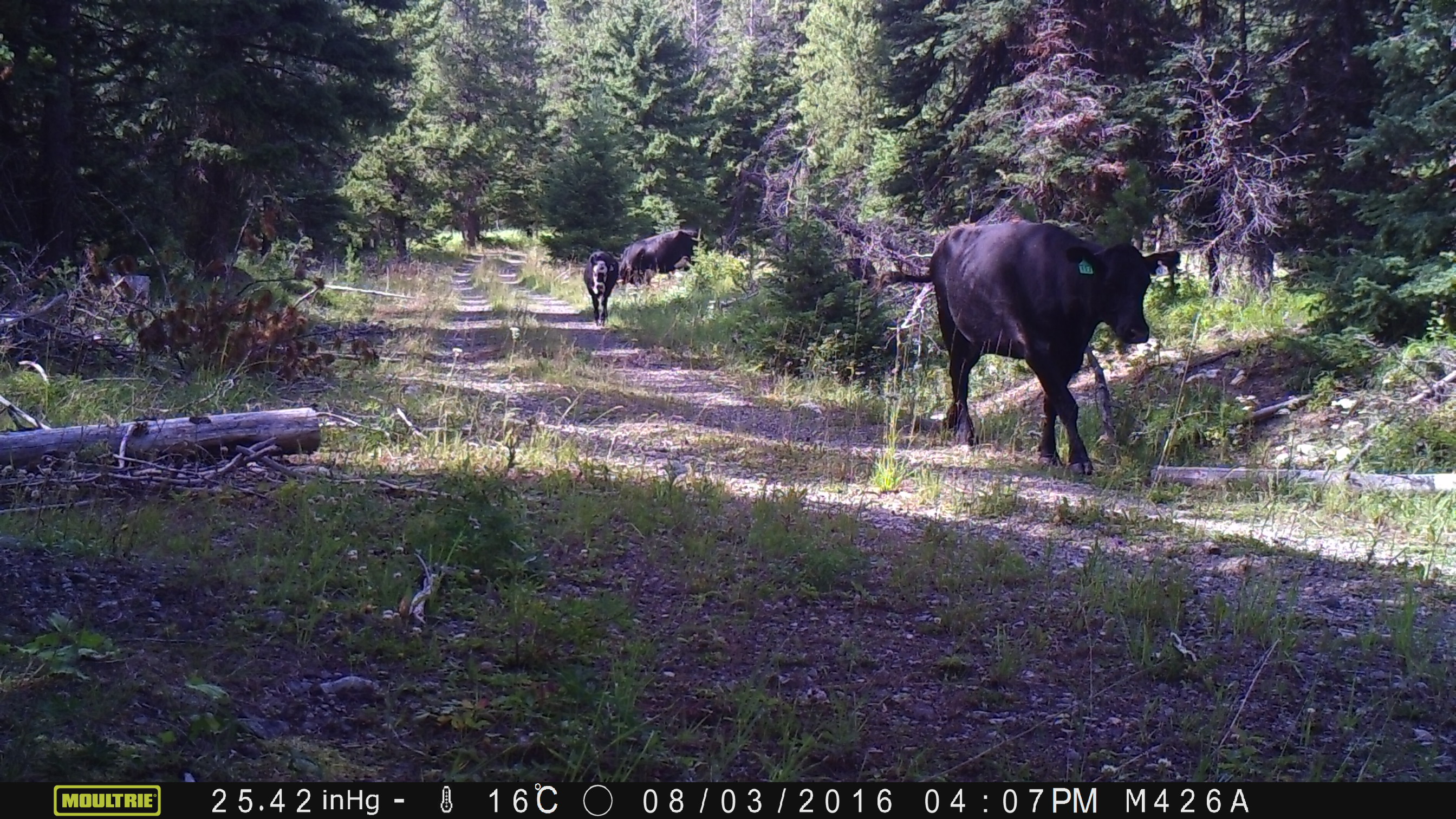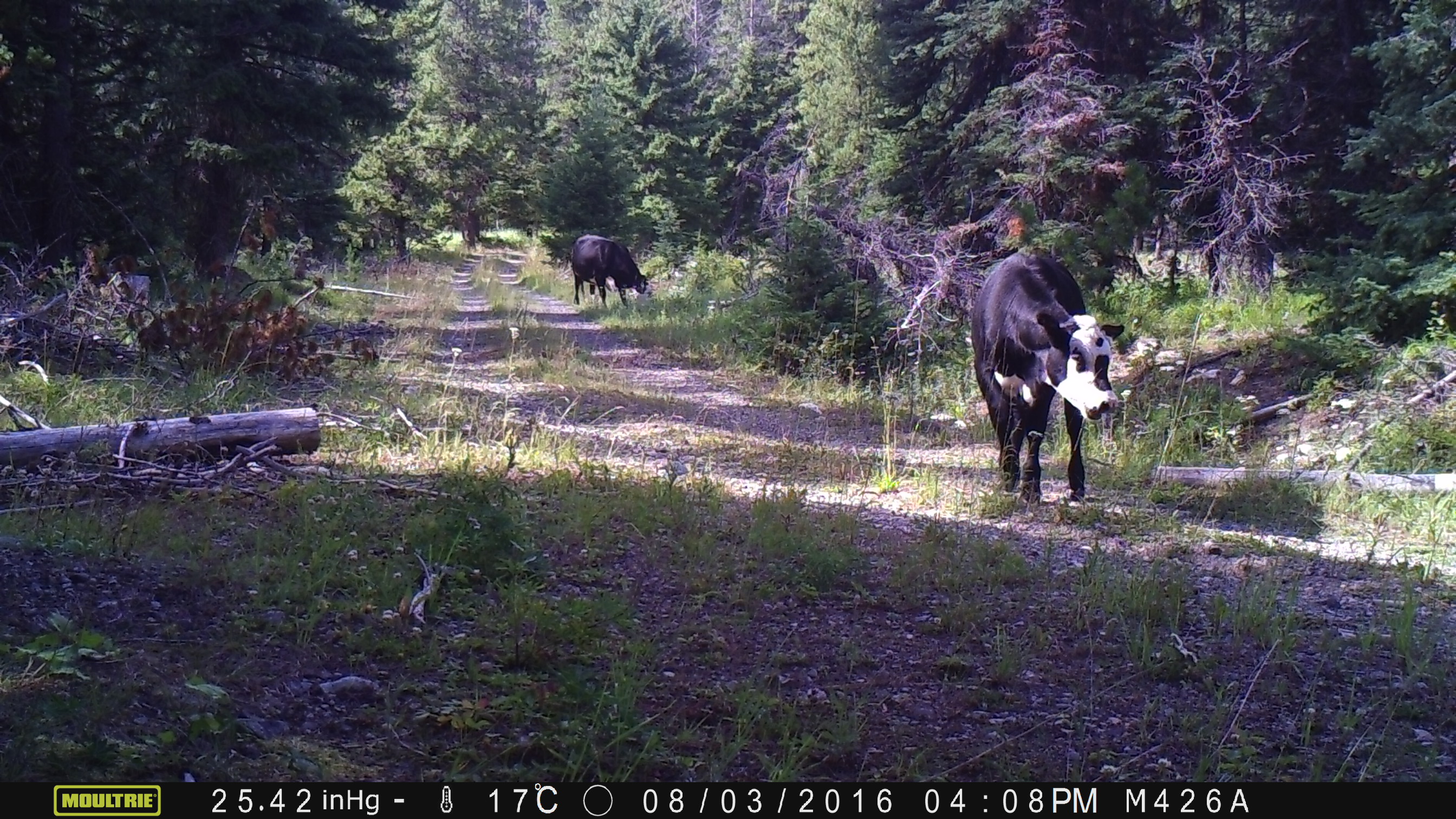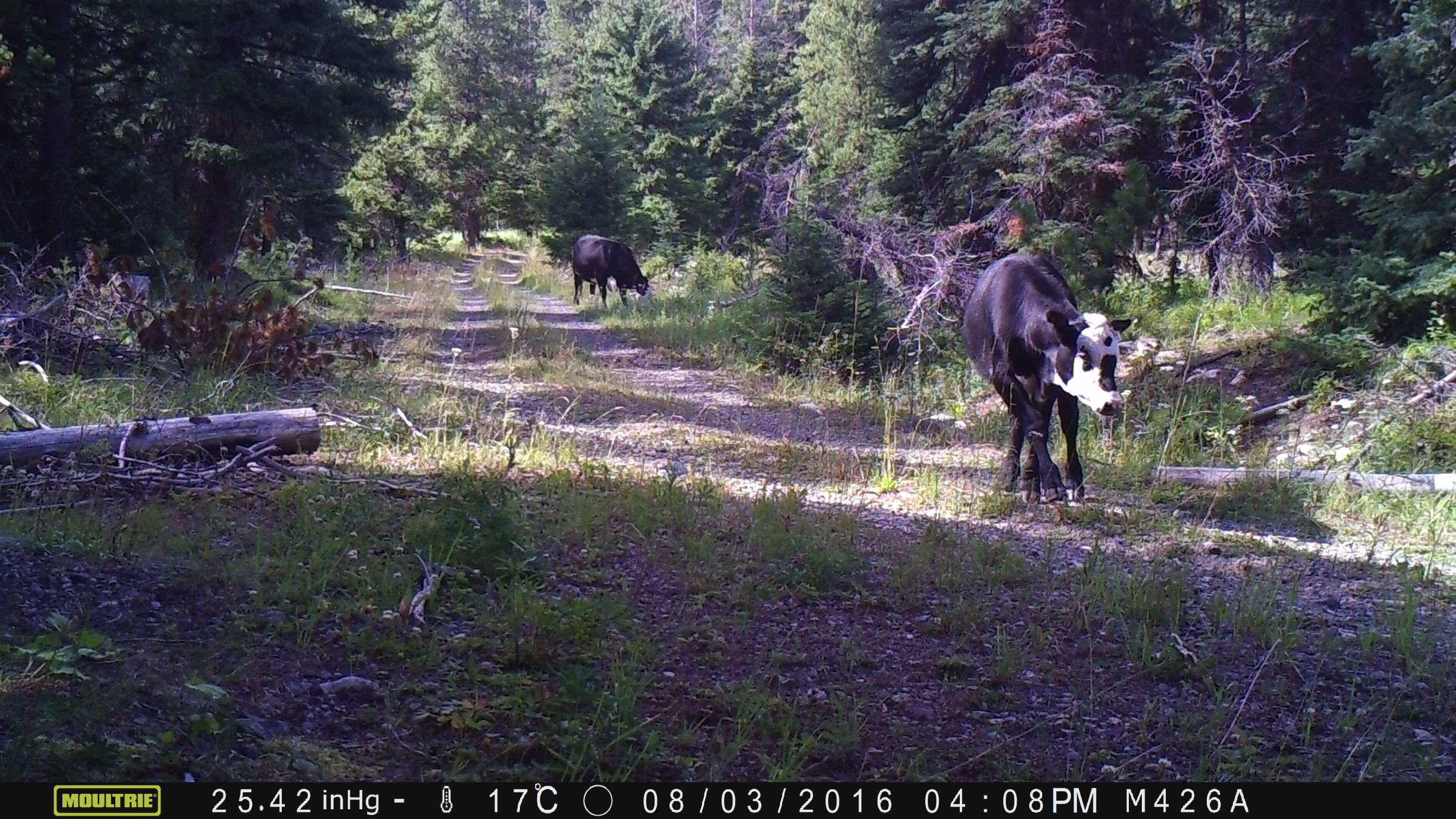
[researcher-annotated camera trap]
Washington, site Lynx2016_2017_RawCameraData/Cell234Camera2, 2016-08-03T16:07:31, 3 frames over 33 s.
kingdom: Animalia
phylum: Chordata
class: Mammalia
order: Artiodactyla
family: Bovidae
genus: Bos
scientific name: Bos taurus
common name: domestic cattle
Domestic cattle (Bos taurus). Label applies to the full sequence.